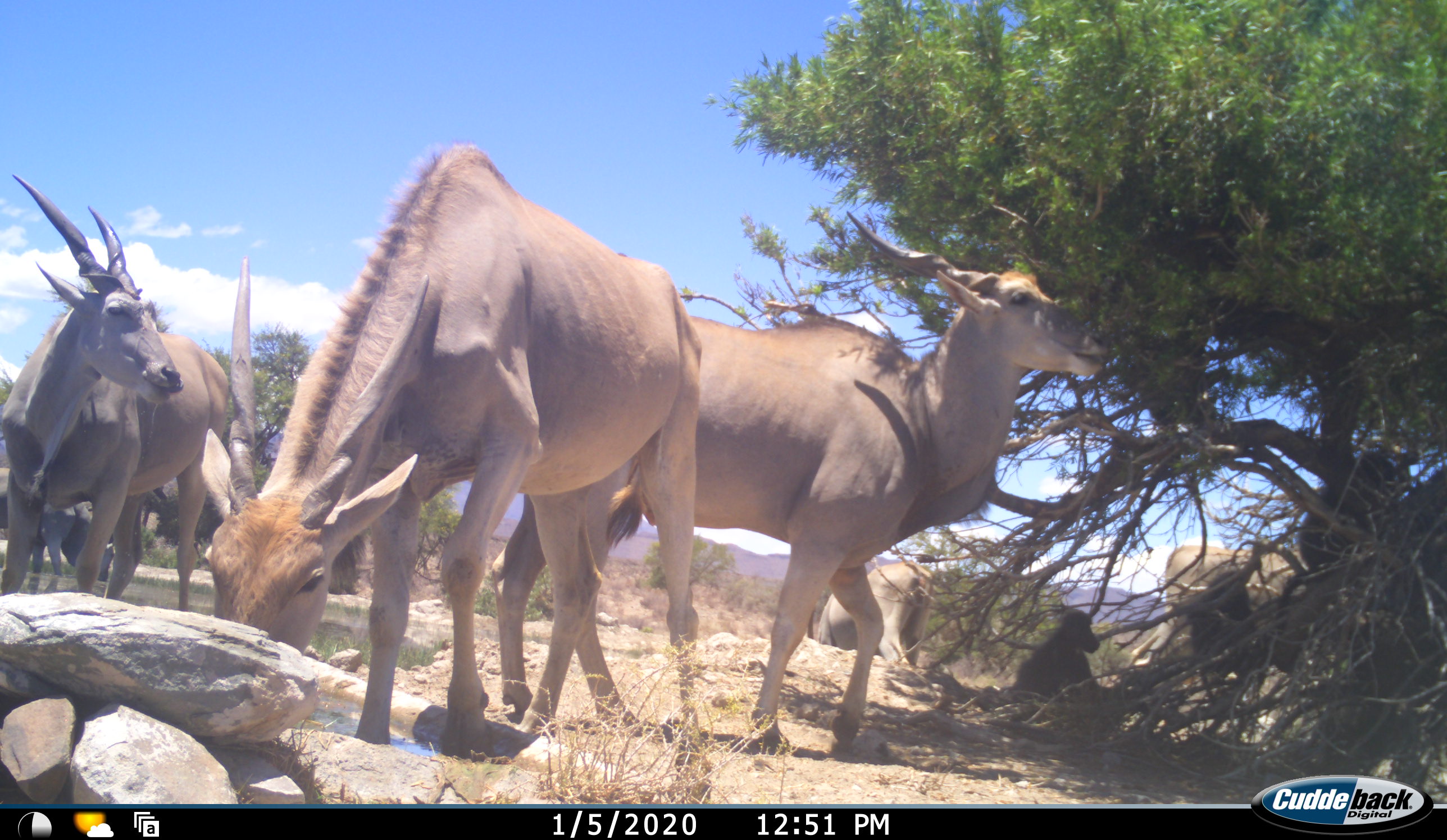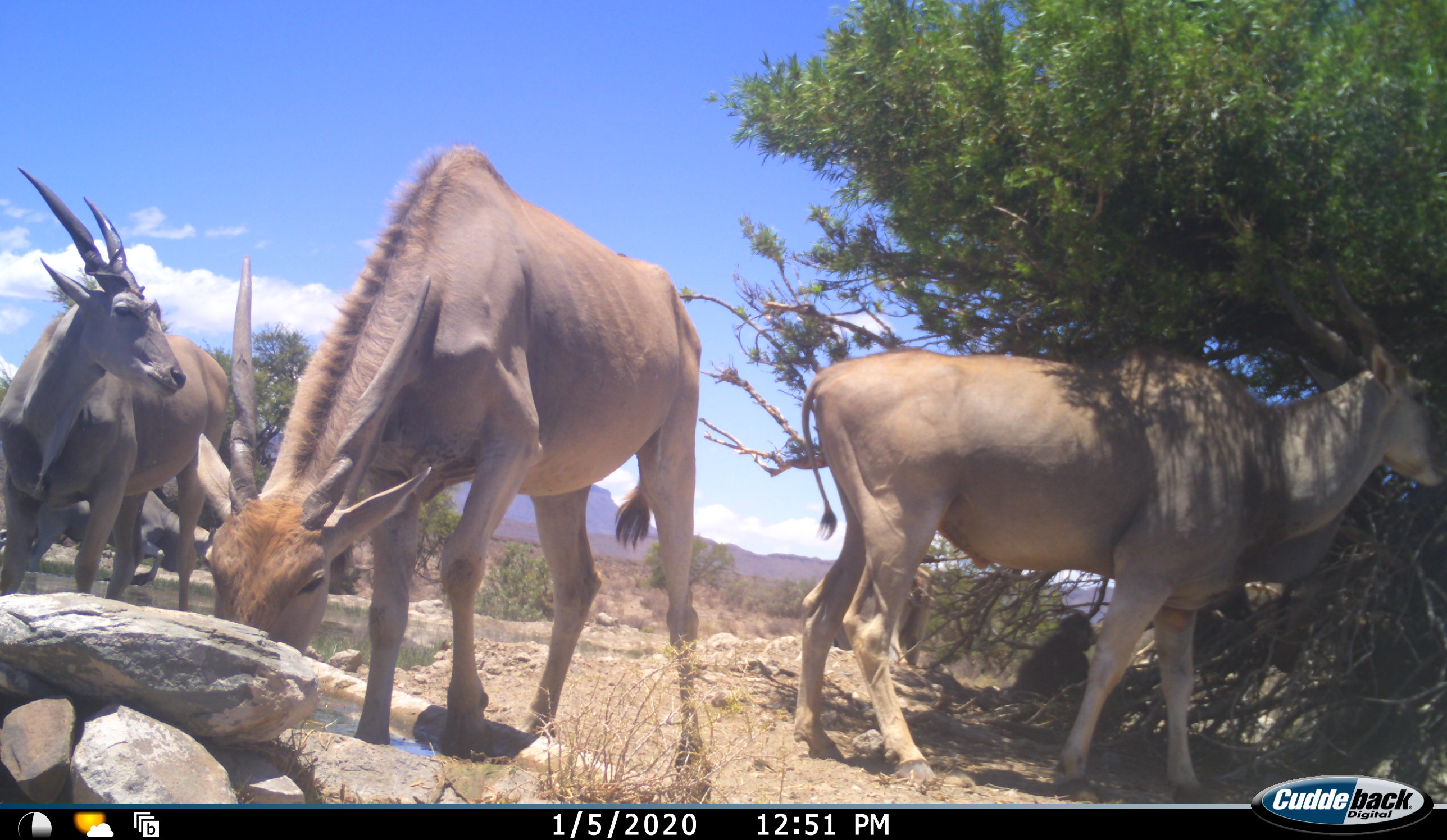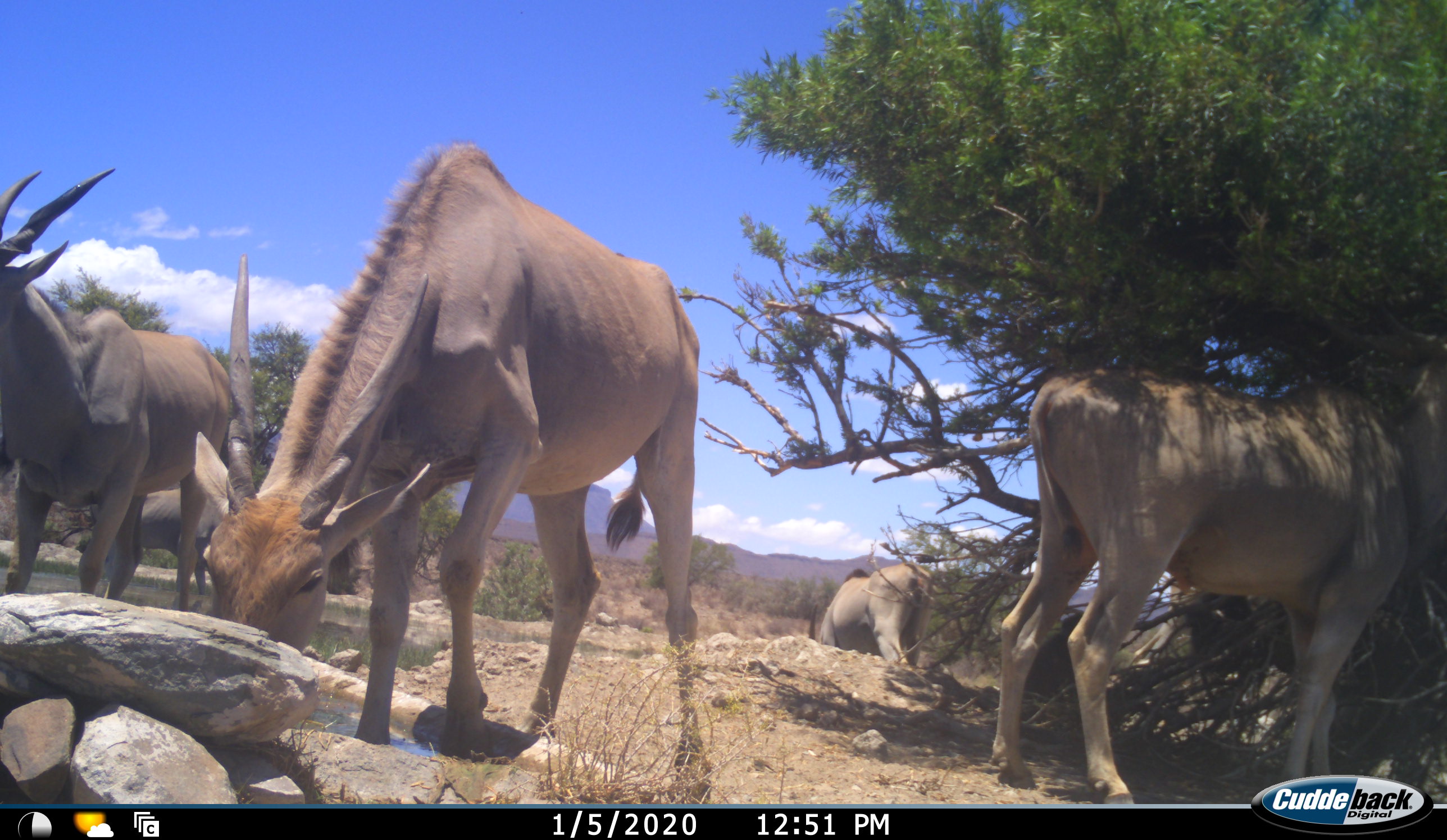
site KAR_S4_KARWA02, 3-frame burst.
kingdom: Animalia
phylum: Chordata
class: Mammalia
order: Artiodactyla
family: Bovidae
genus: Tragelaphus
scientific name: Tragelaphus oryx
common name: eland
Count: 7.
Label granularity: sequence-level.